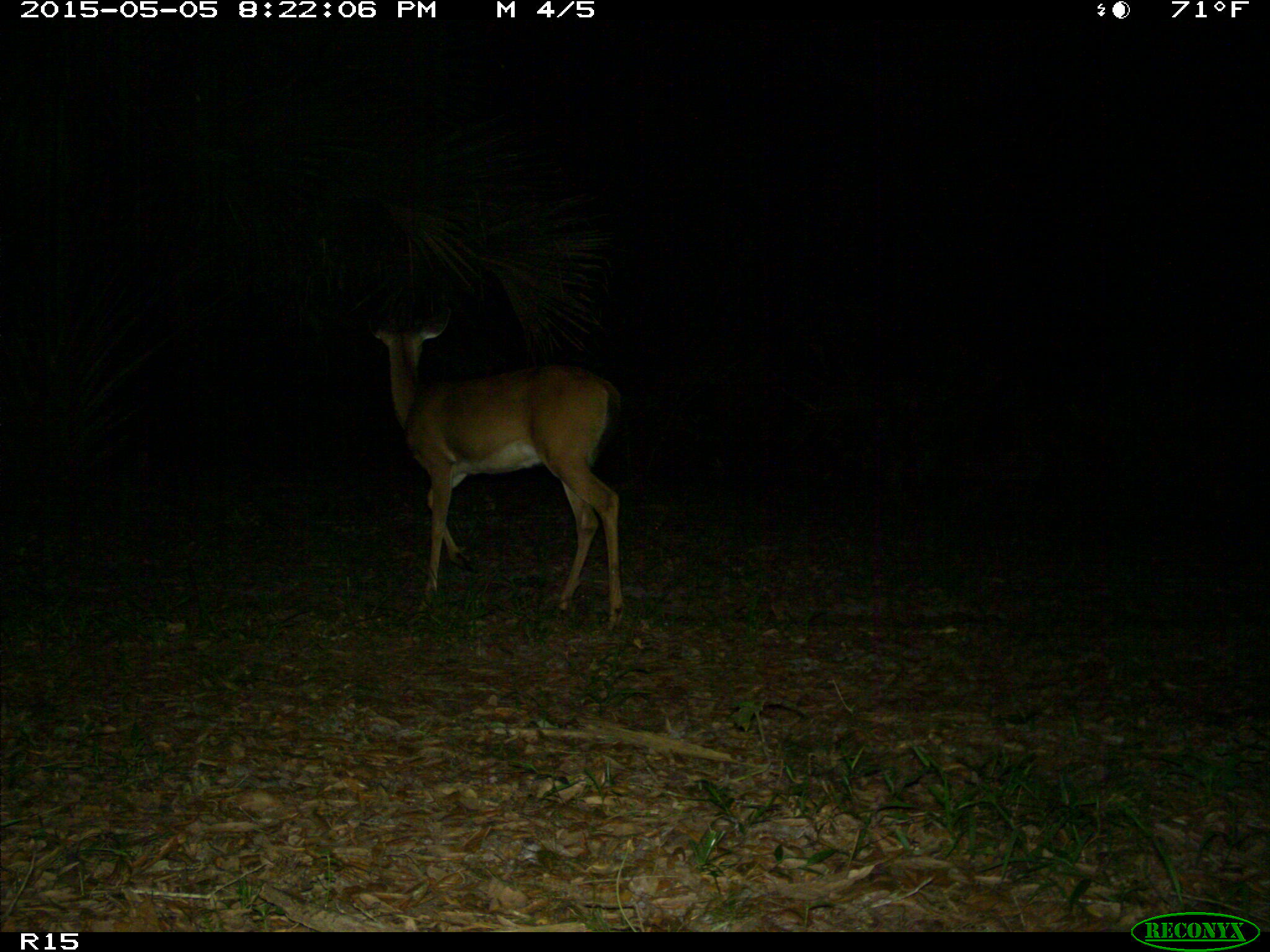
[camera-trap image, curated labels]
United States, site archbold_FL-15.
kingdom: Animalia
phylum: Chordata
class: Mammalia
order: Artiodactyla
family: Cervidae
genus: Odocoileus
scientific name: Odocoileus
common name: deer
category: unidentified deer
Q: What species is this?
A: Unidentified deer (deer) (Odocoileus).